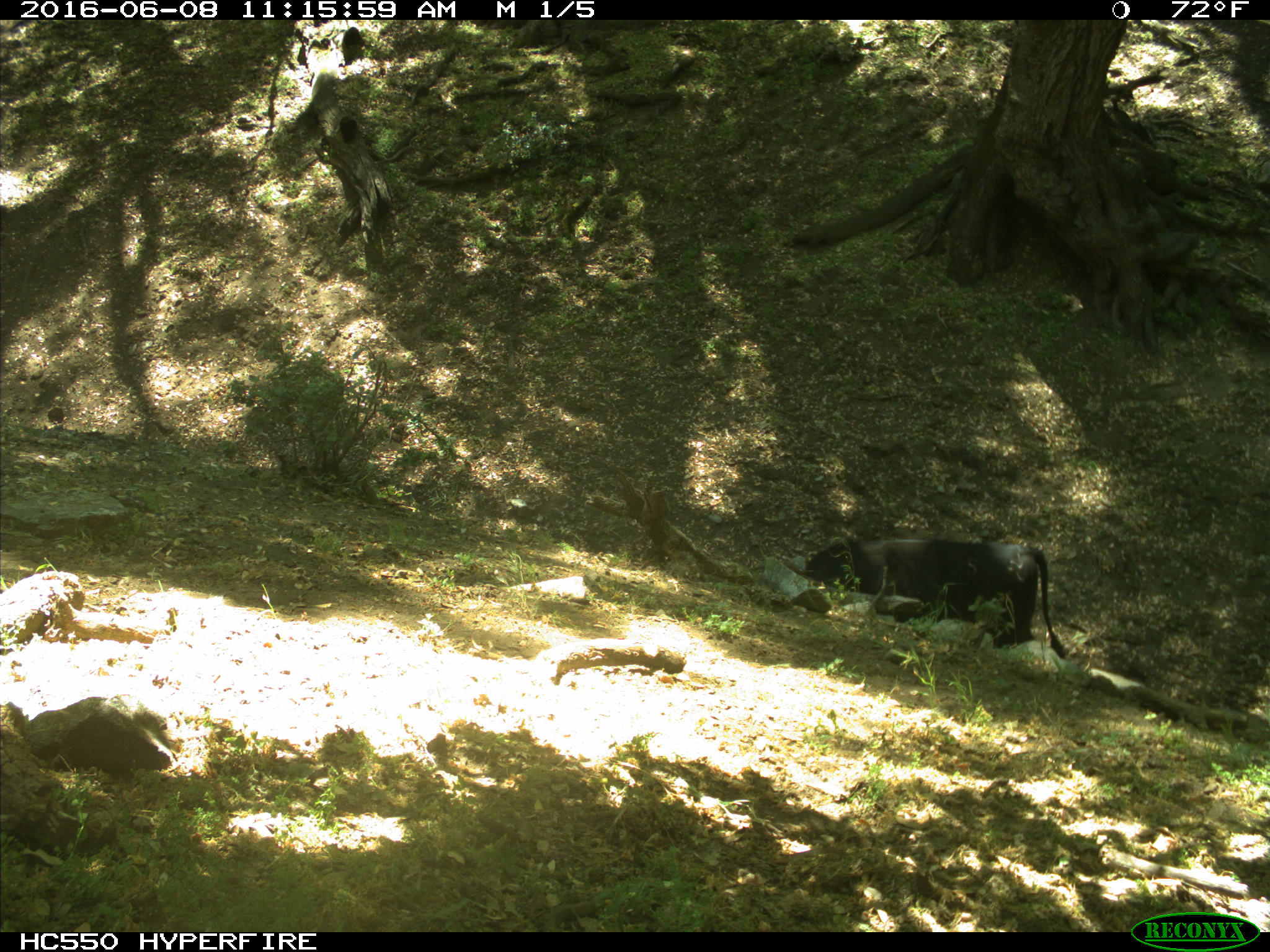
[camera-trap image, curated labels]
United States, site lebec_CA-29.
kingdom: Animalia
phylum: Chordata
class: Mammalia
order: Artiodactyla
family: Bovidae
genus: Bos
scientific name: Bos taurus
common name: domestic cow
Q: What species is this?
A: Bos taurus (domestic cow).